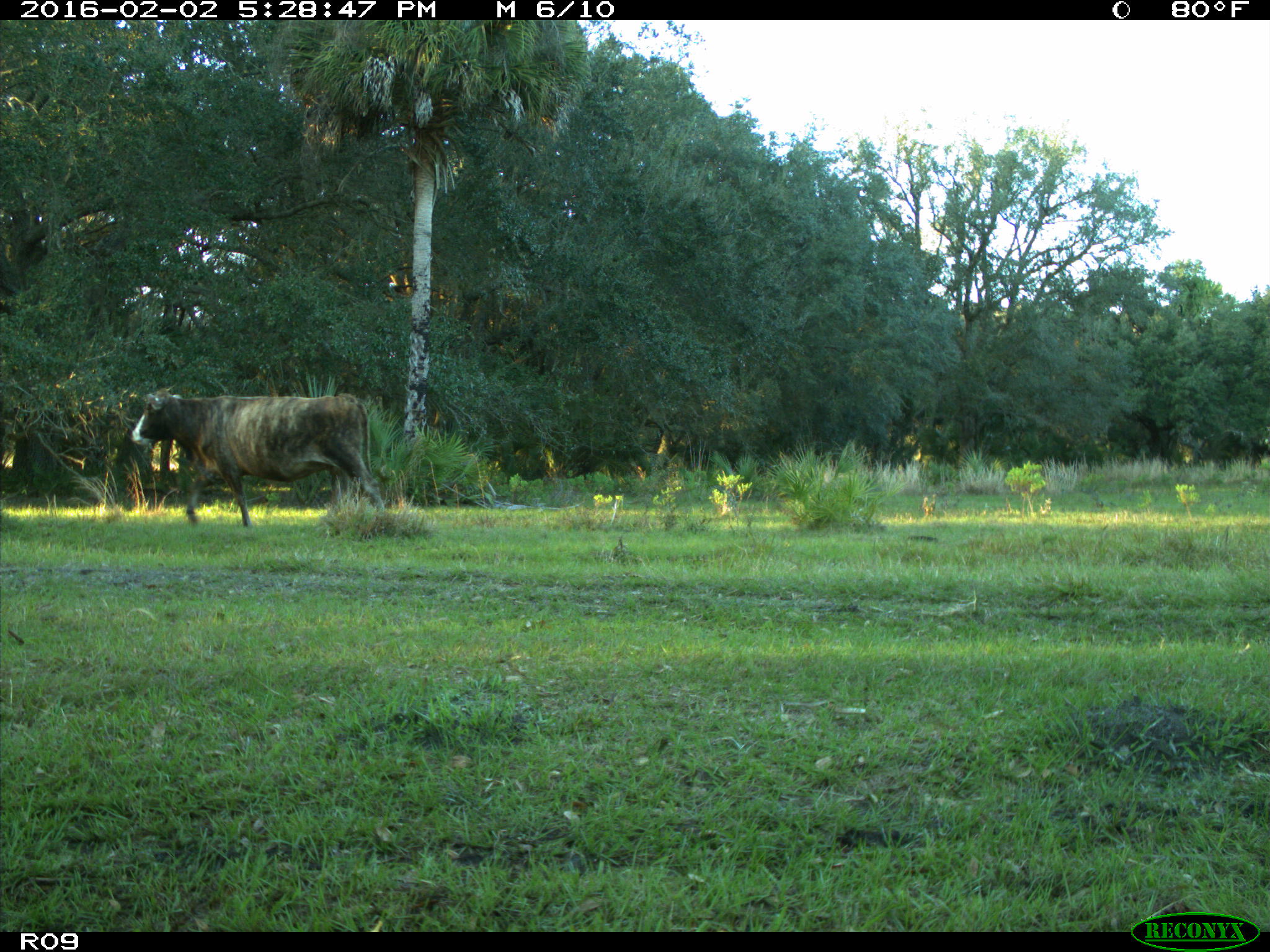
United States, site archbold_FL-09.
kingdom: Animalia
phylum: Chordata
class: Mammalia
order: Artiodactyla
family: Bovidae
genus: Bos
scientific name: Bos taurus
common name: domestic cow